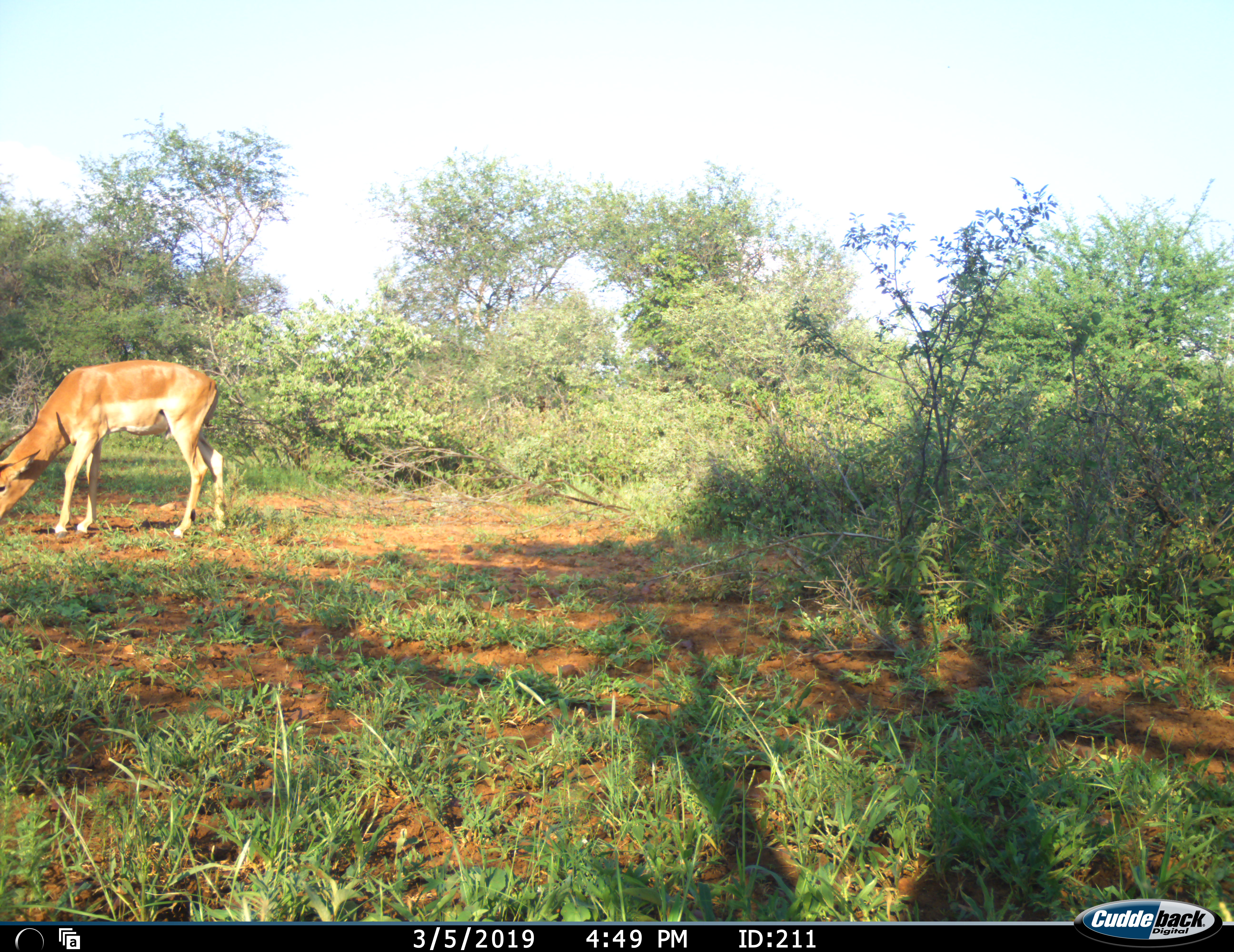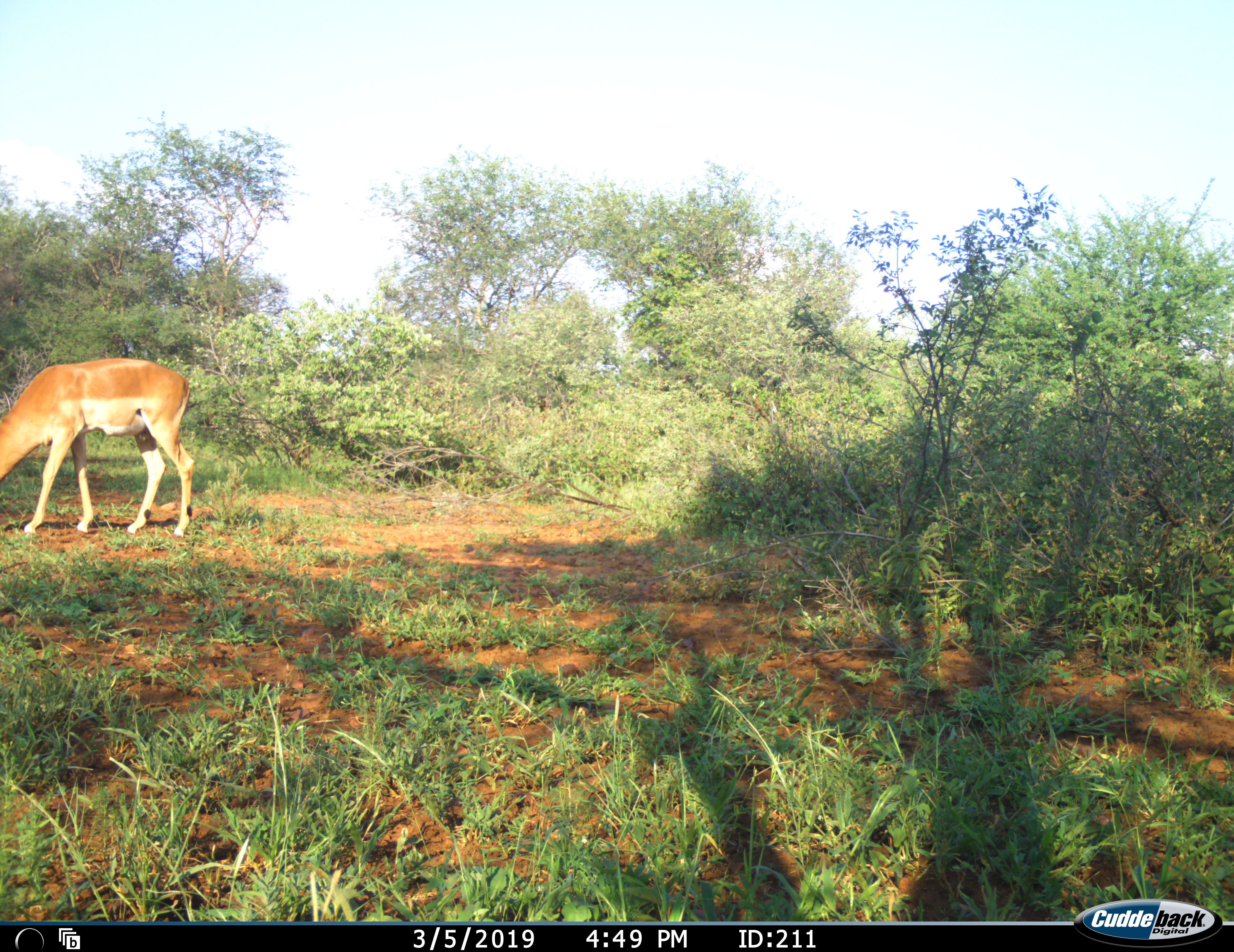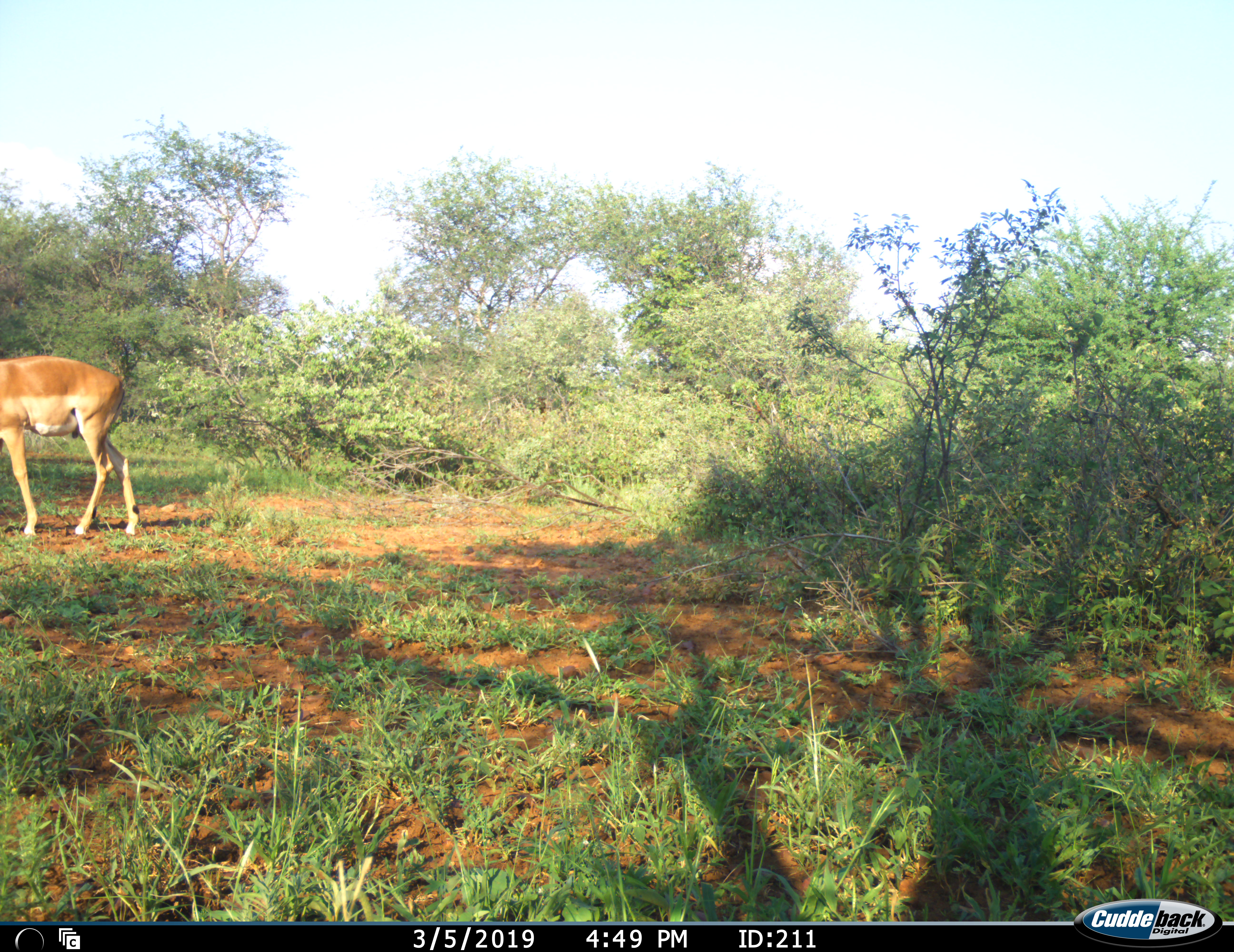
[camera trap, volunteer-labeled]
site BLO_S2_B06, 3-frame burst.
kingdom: Animalia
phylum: Chordata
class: Mammalia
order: Artiodactyla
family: Bovidae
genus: Aepyceros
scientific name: Aepyceros melampus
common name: impala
Impala (Aepyceros melampus), count 1. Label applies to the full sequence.